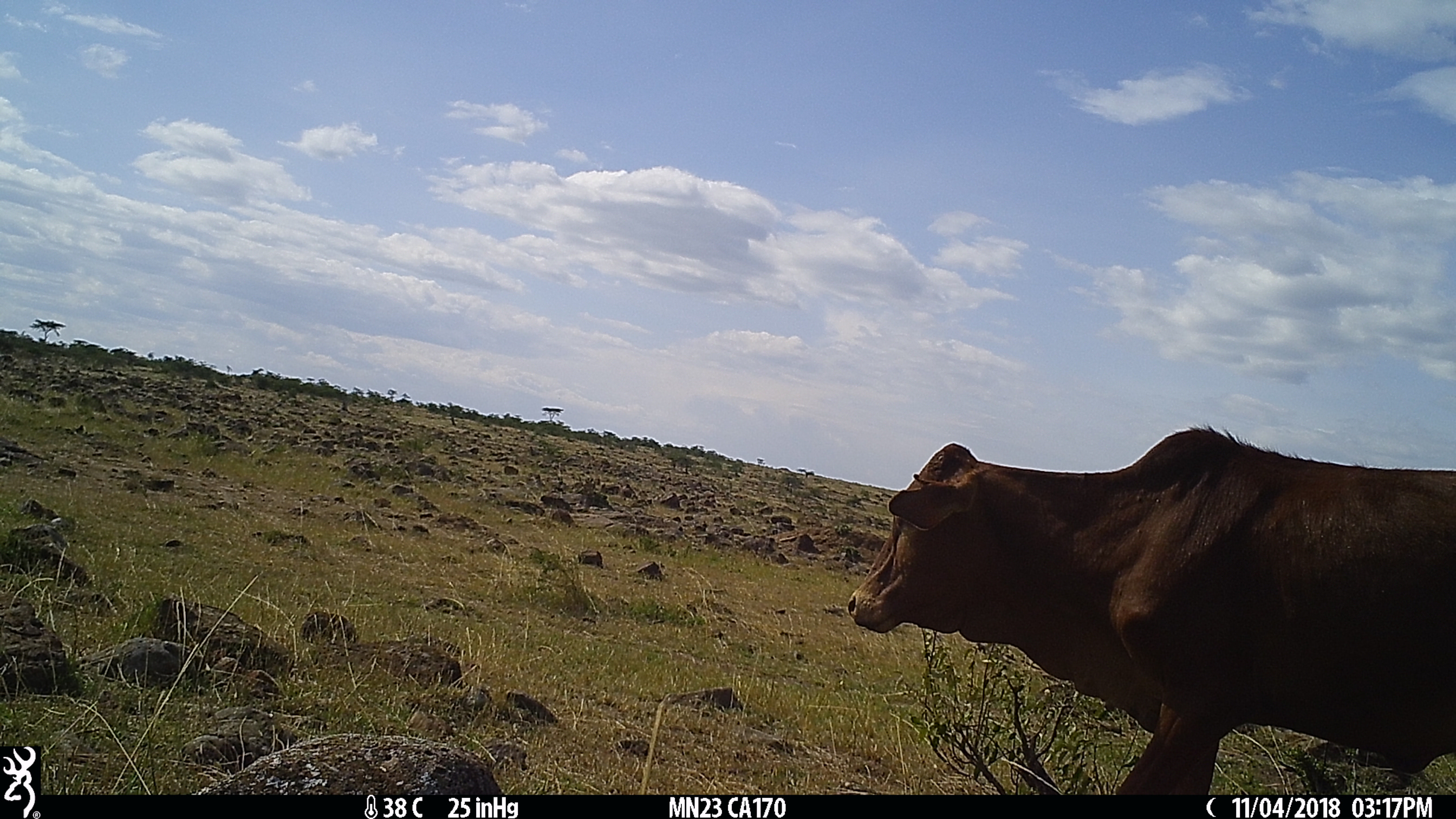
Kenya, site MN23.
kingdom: Animalia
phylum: Chordata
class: Mammalia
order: Artiodactyla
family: Bovidae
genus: Bos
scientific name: Bos taurus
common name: cattle